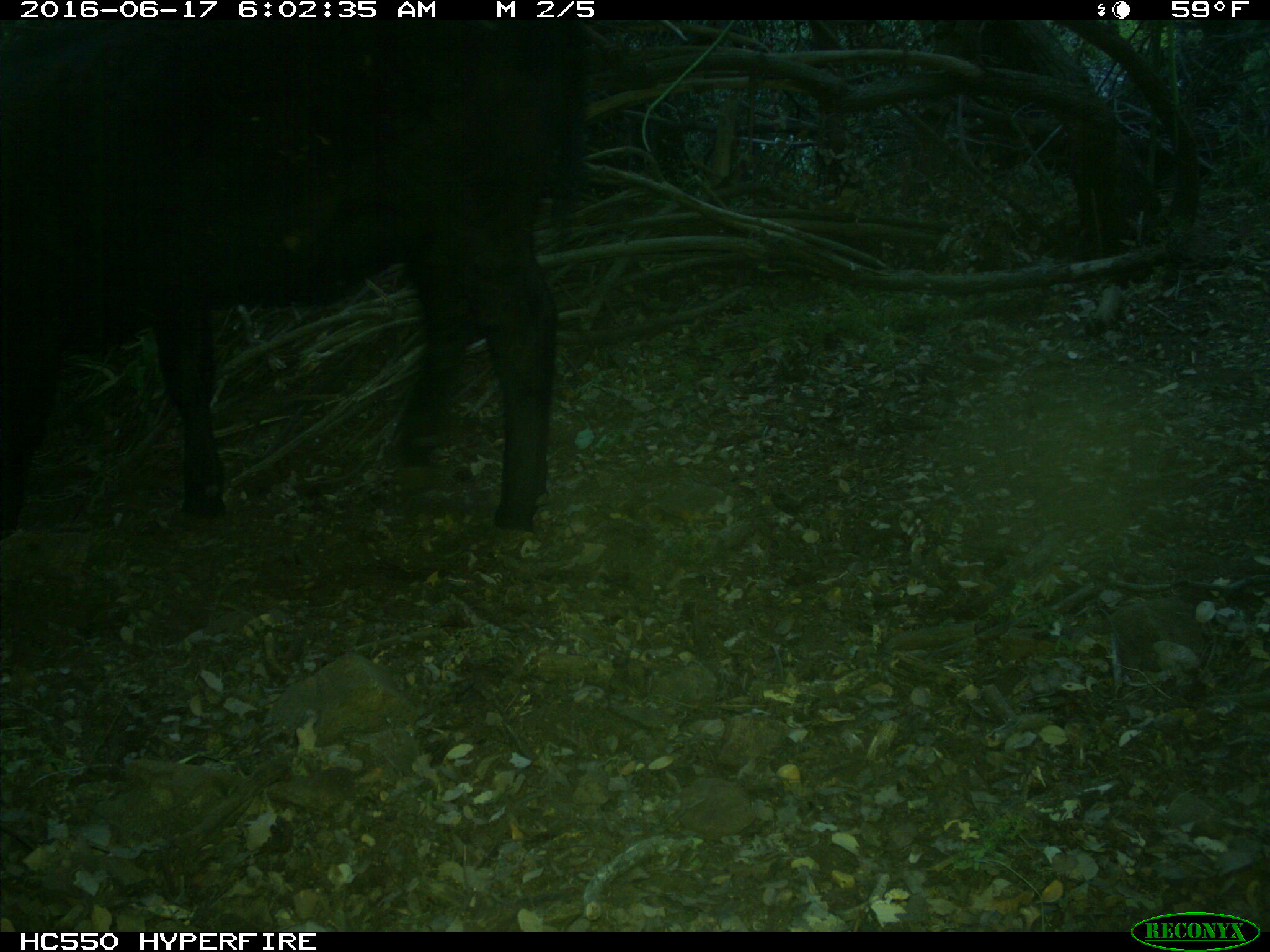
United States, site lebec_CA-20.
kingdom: Animalia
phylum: Chordata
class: Mammalia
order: Artiodactyla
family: Bovidae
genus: Bos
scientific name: Bos taurus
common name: domestic cow